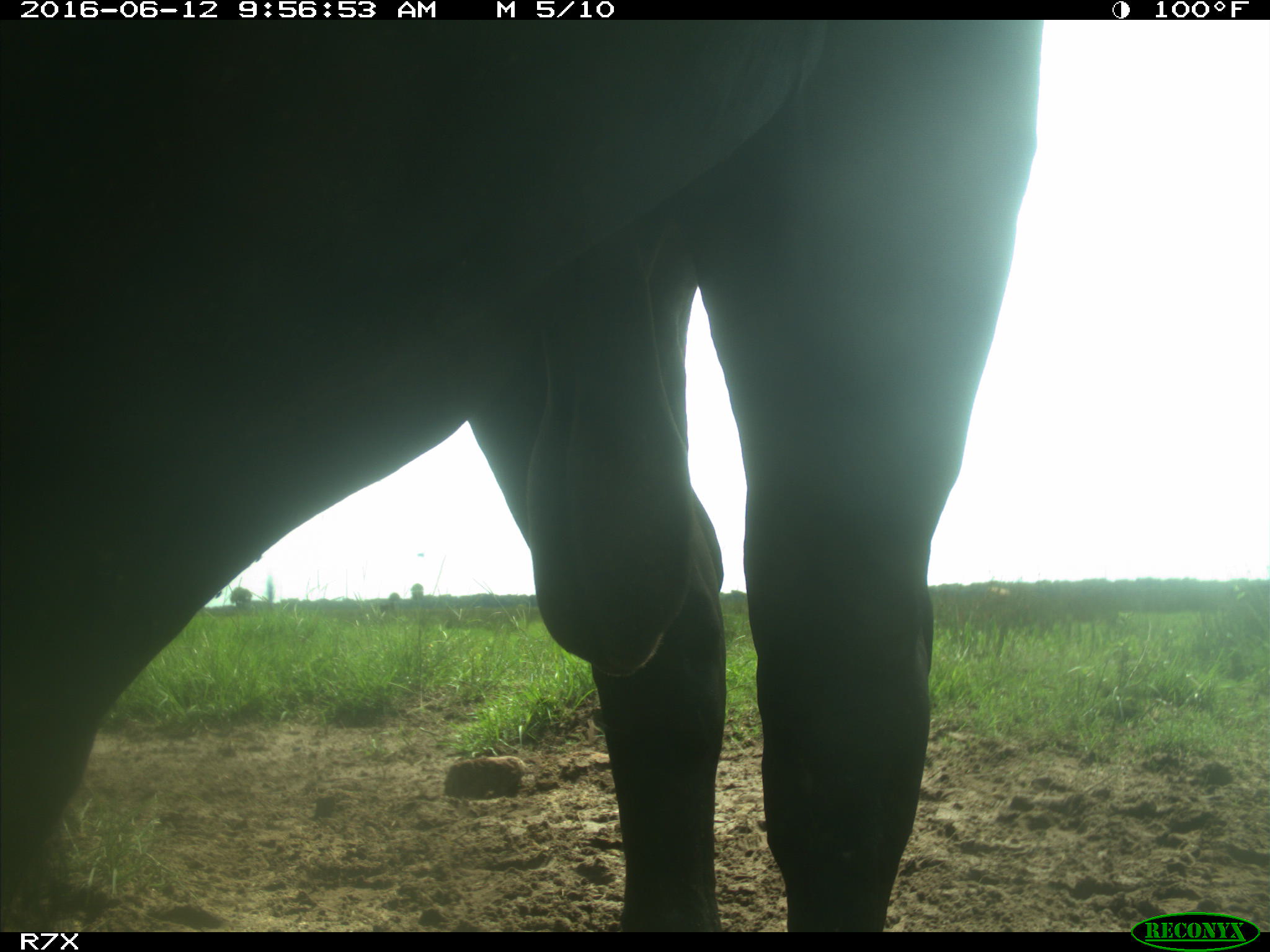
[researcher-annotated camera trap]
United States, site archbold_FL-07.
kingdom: Animalia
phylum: Chordata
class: Mammalia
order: Artiodactyla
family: Bovidae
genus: Bos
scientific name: Bos taurus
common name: domestic cow